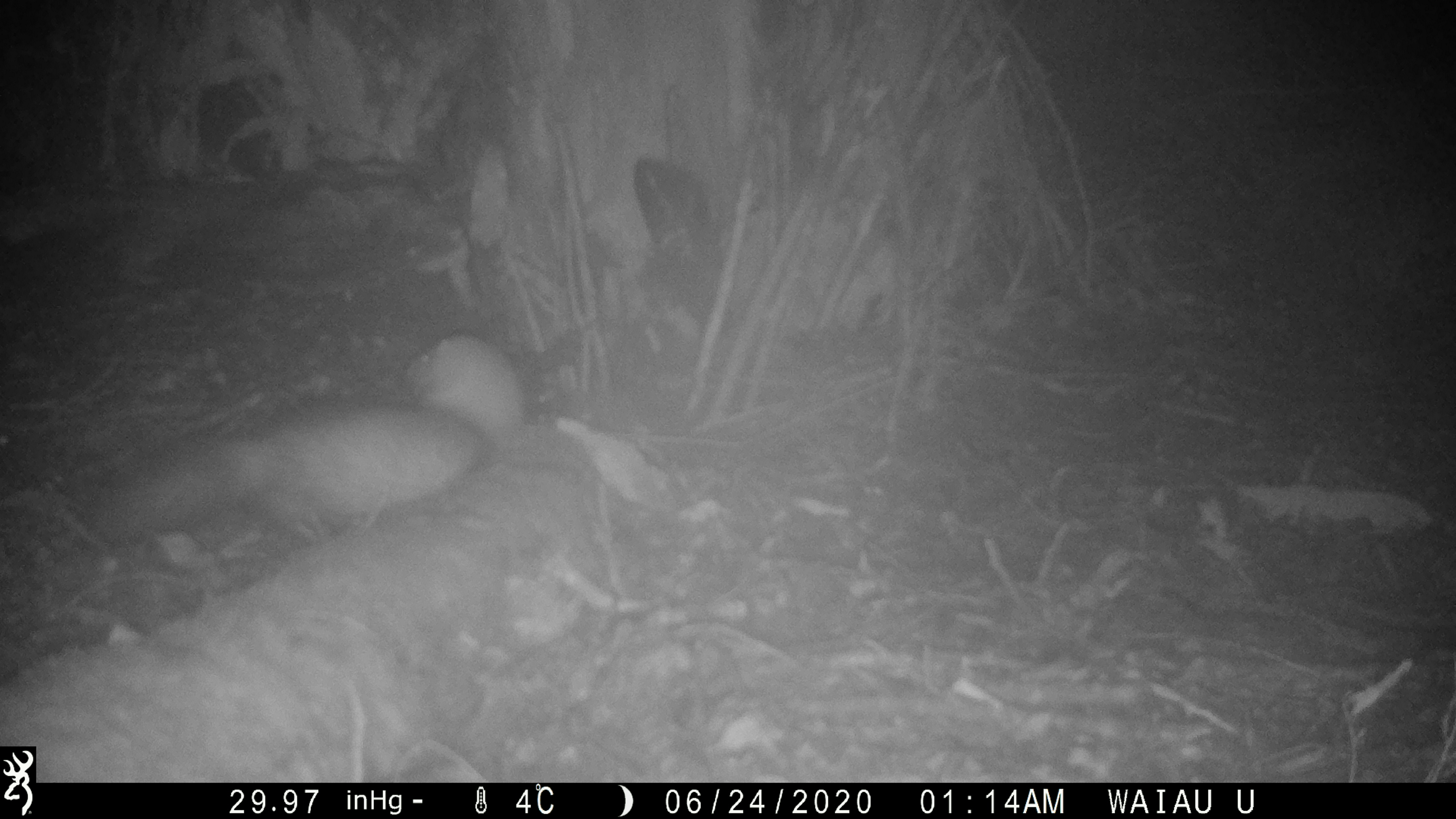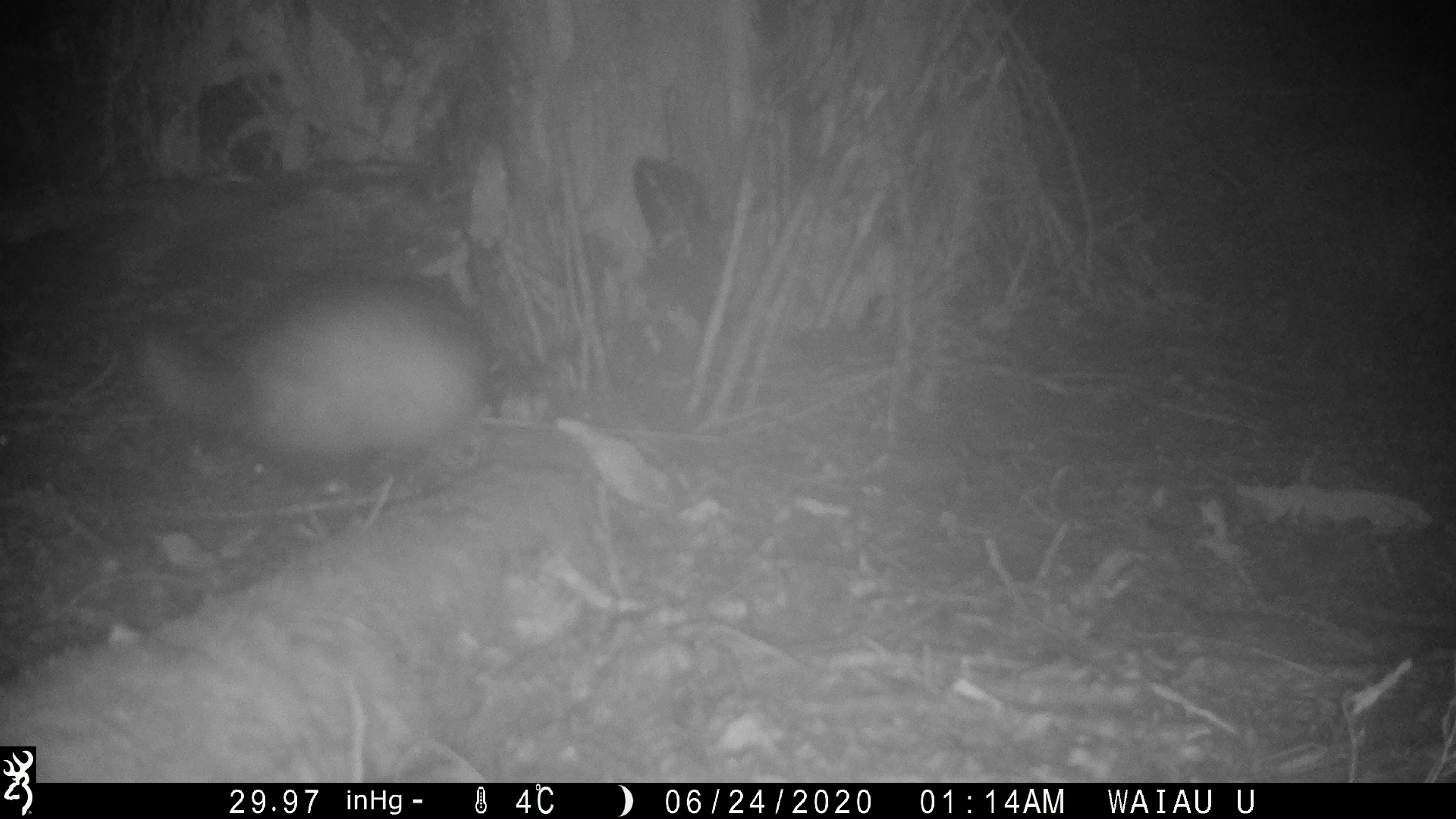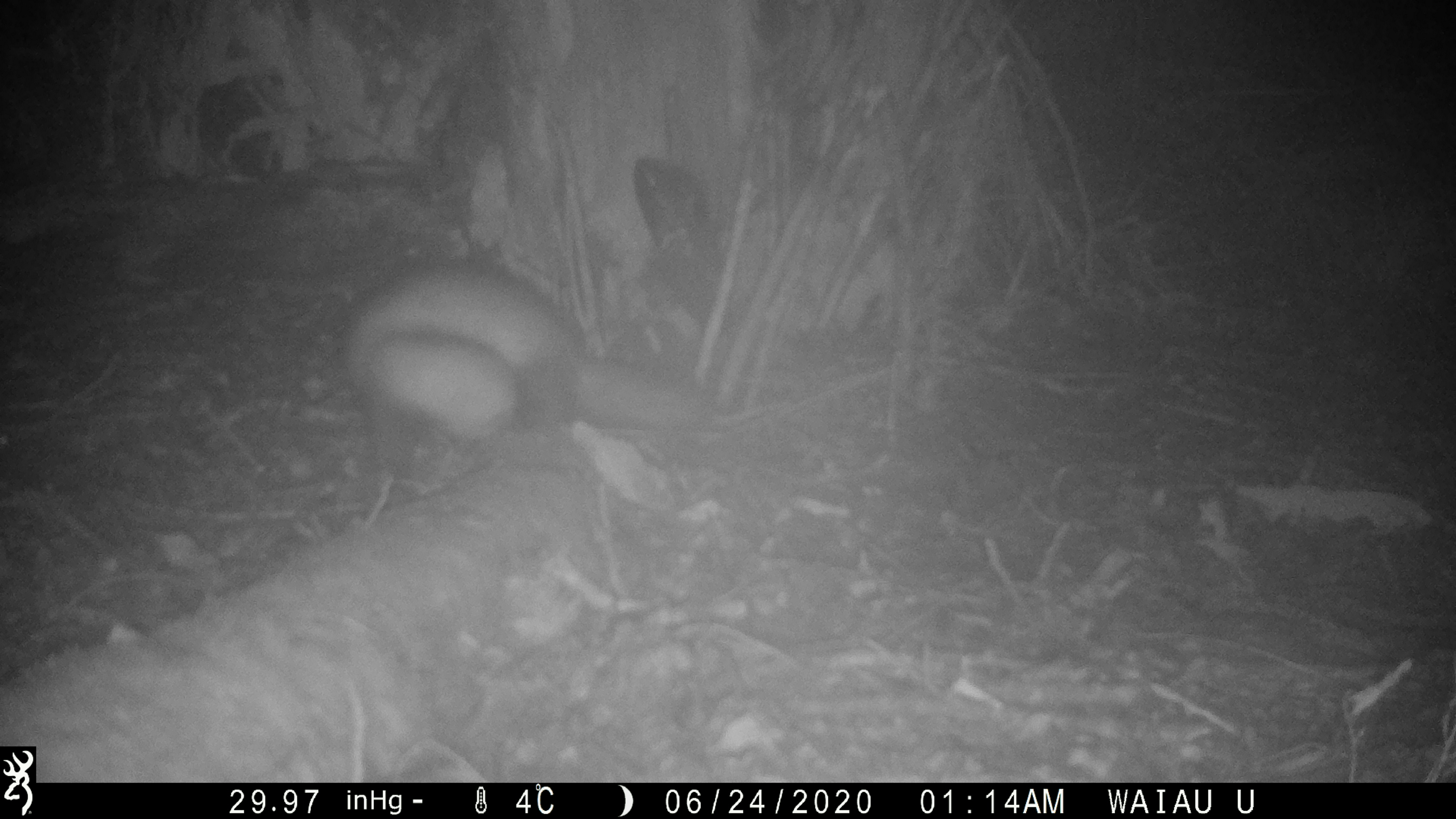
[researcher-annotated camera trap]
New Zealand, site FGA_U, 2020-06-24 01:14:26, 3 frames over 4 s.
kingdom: Animalia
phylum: Chordata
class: Mammalia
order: Carnivora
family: Mustelidae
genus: Mustela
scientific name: Mustela furo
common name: ferret